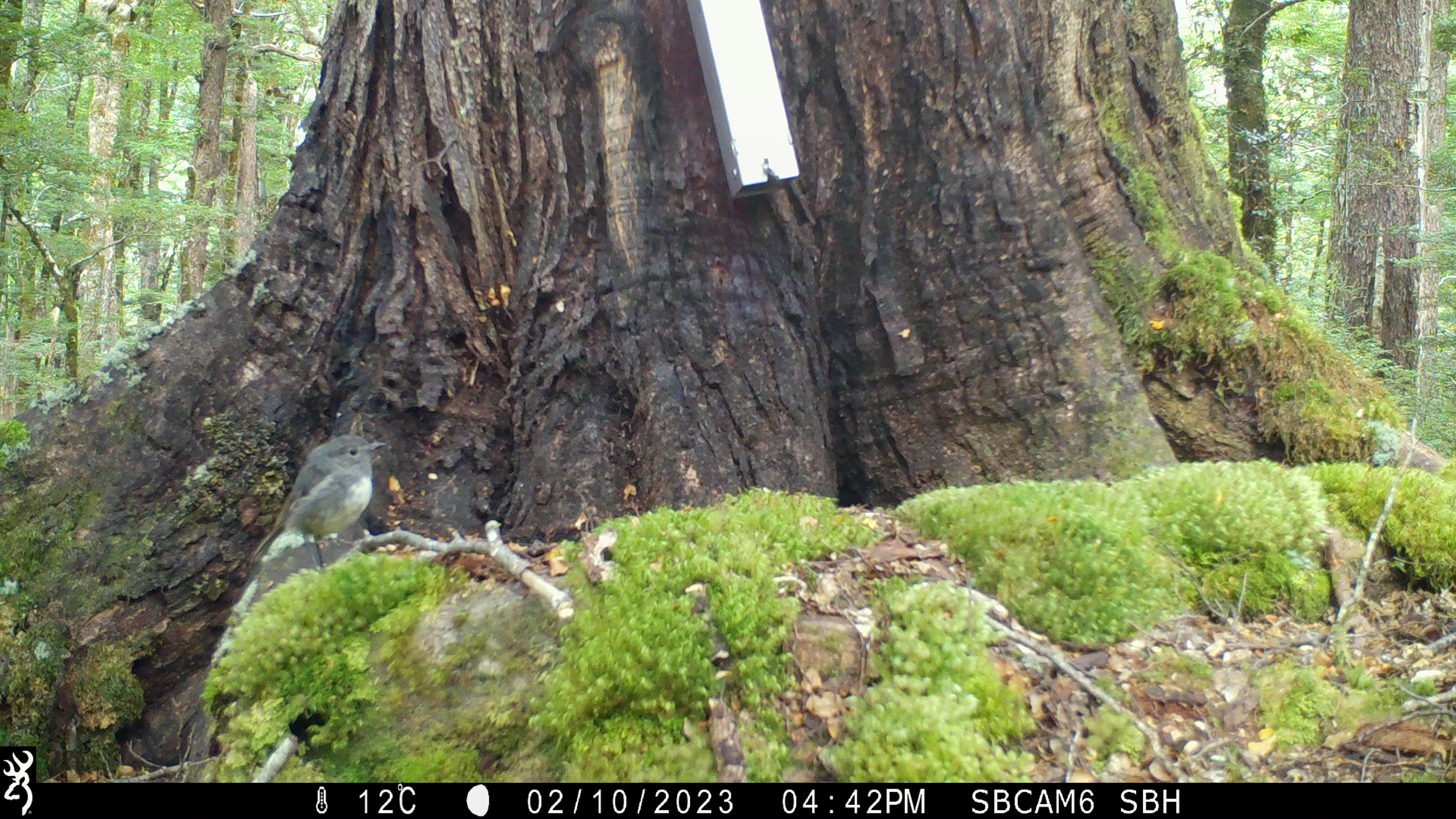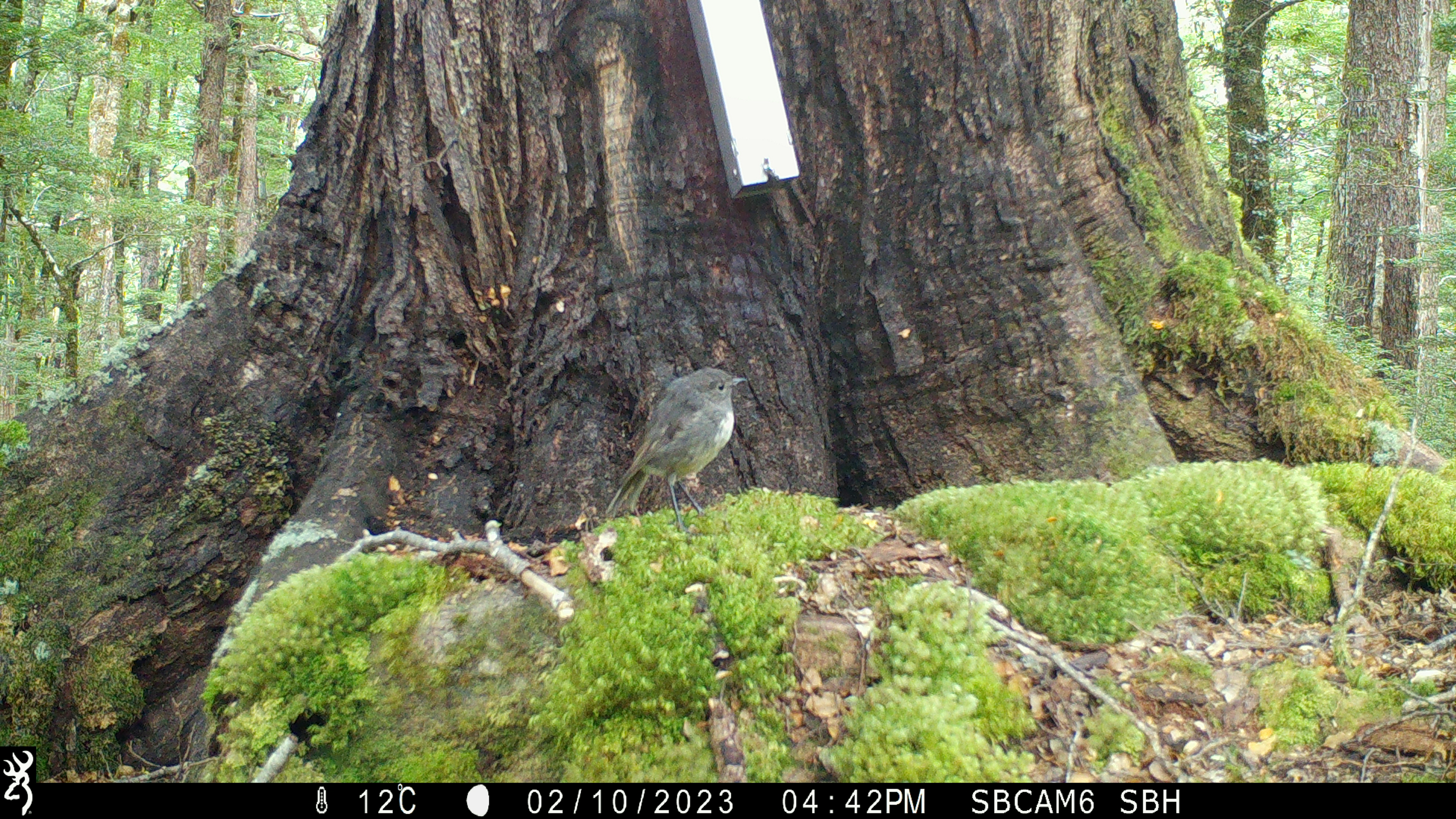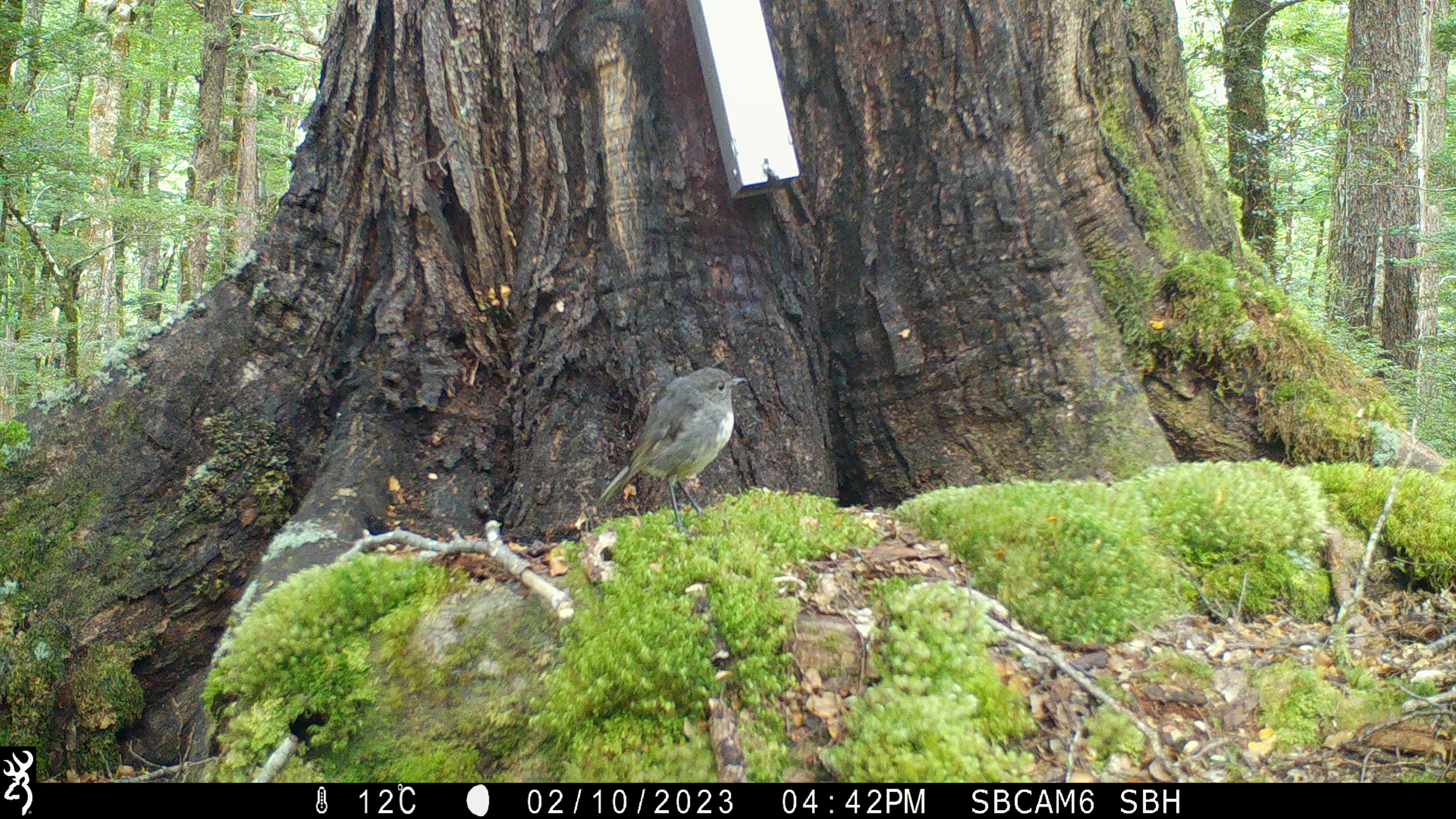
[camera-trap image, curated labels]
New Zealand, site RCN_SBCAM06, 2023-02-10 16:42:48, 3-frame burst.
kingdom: Animalia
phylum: Chordata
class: Aves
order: Passeriformes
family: Petroicidae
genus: Petroica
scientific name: Petroica australis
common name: new zealand robin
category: robin